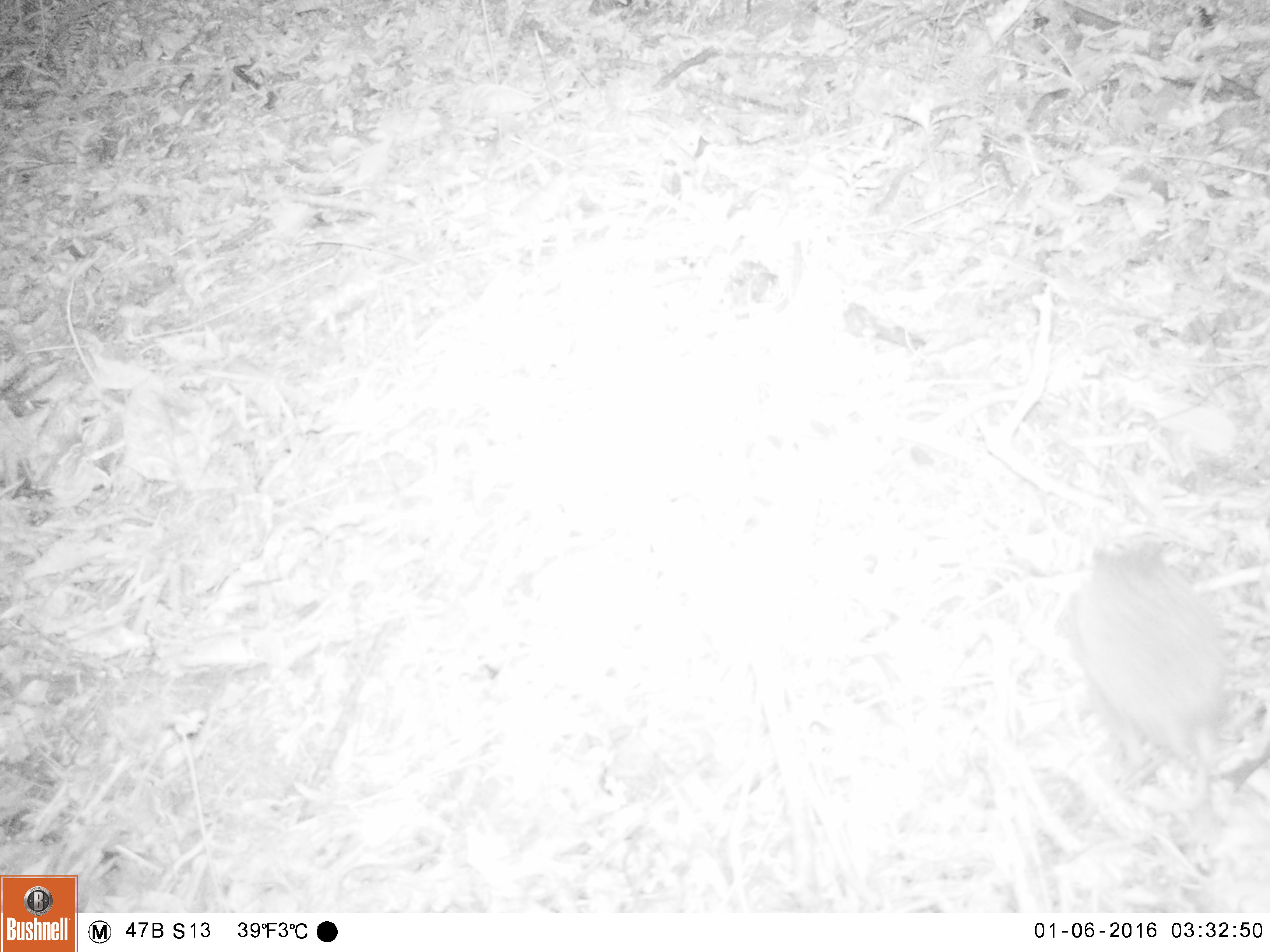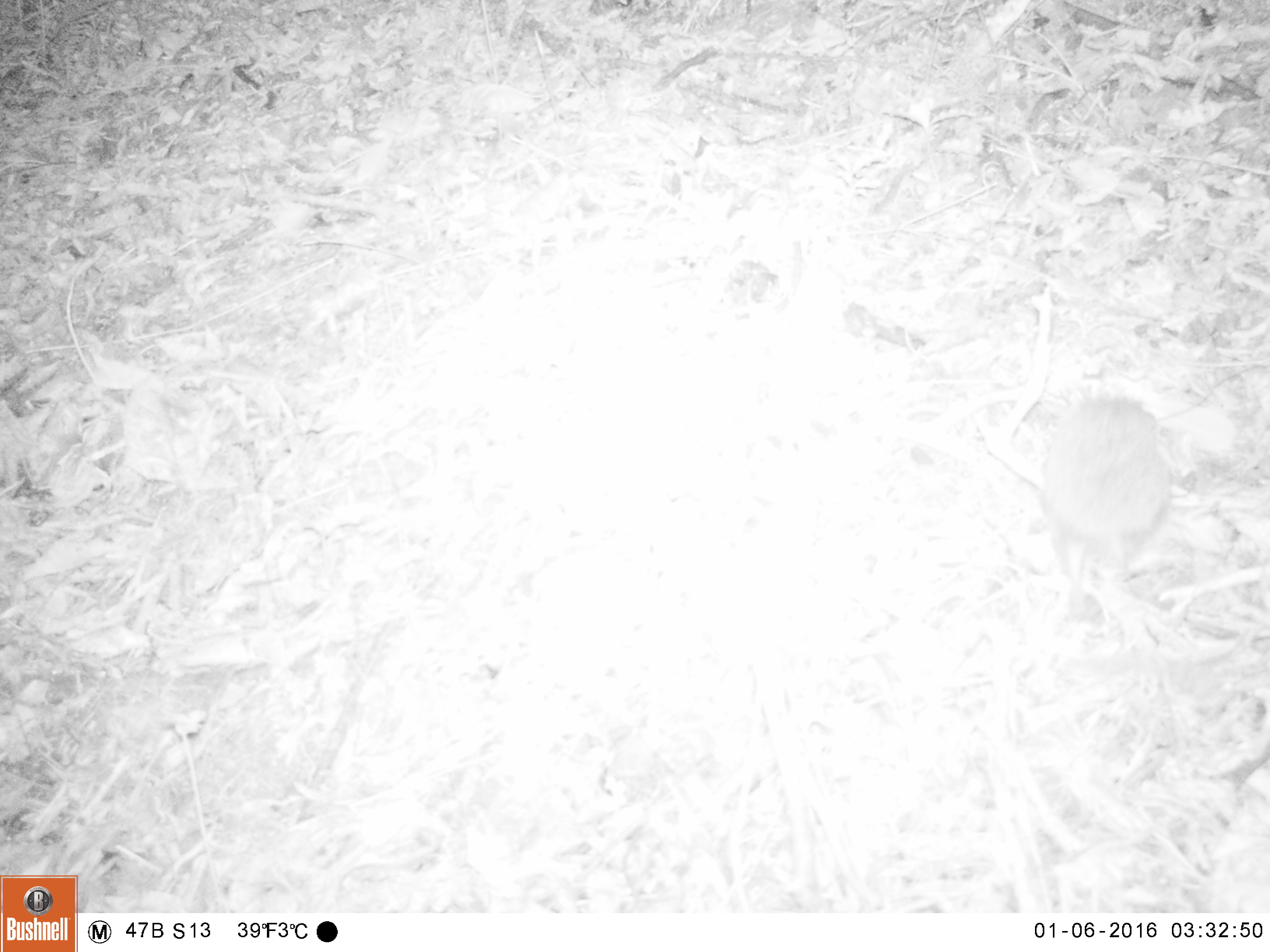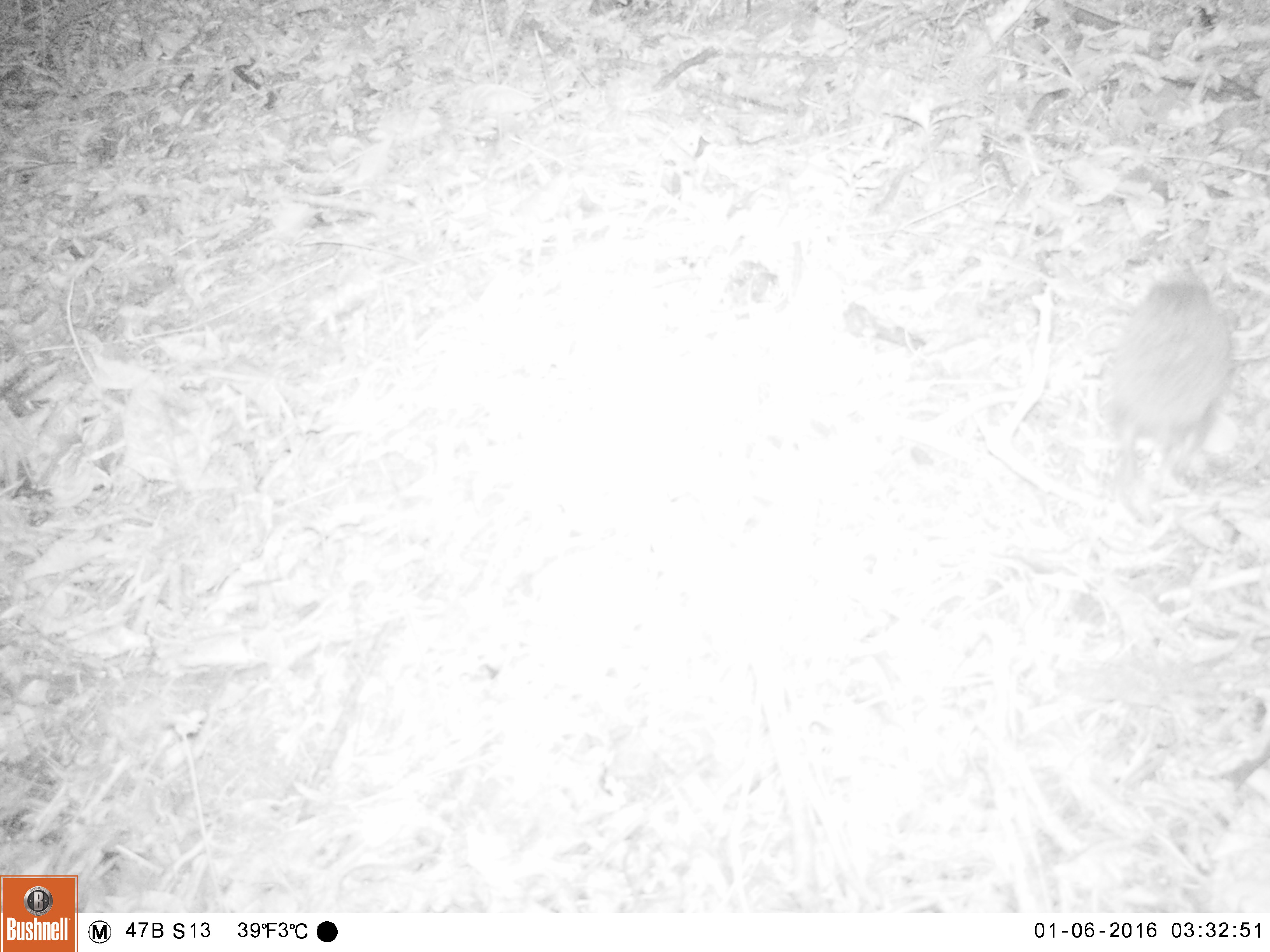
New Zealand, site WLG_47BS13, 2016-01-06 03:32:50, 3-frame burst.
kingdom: Animalia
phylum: Chordata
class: Mammalia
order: Eulipotyphla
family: Erinaceidae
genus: Erinaceus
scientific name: Erinaceus europaeus europaeus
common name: european hedgehog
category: hedgehog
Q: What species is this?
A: Hedgehog (european hedgehog) (Erinaceus europaeus europaeus).